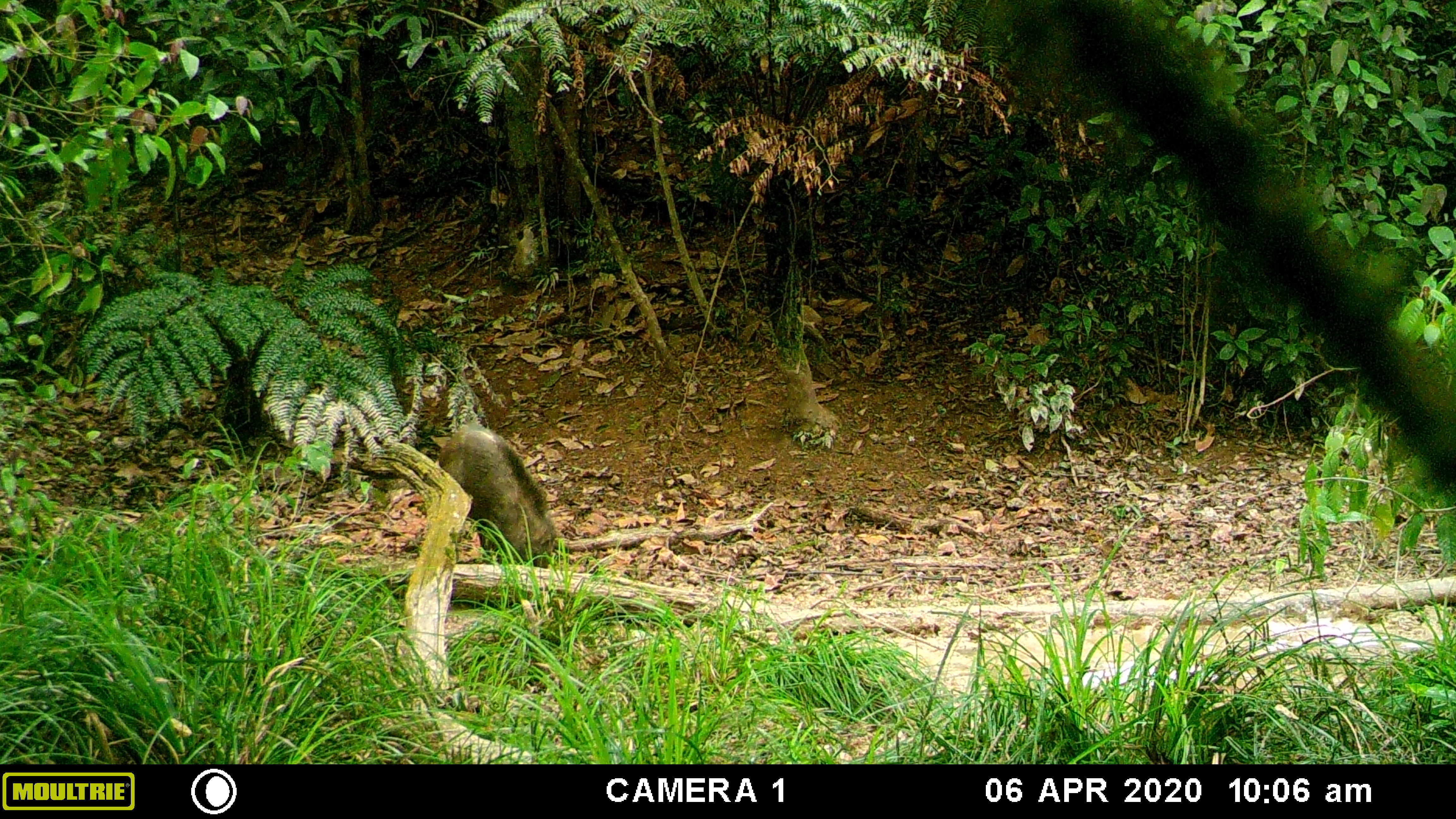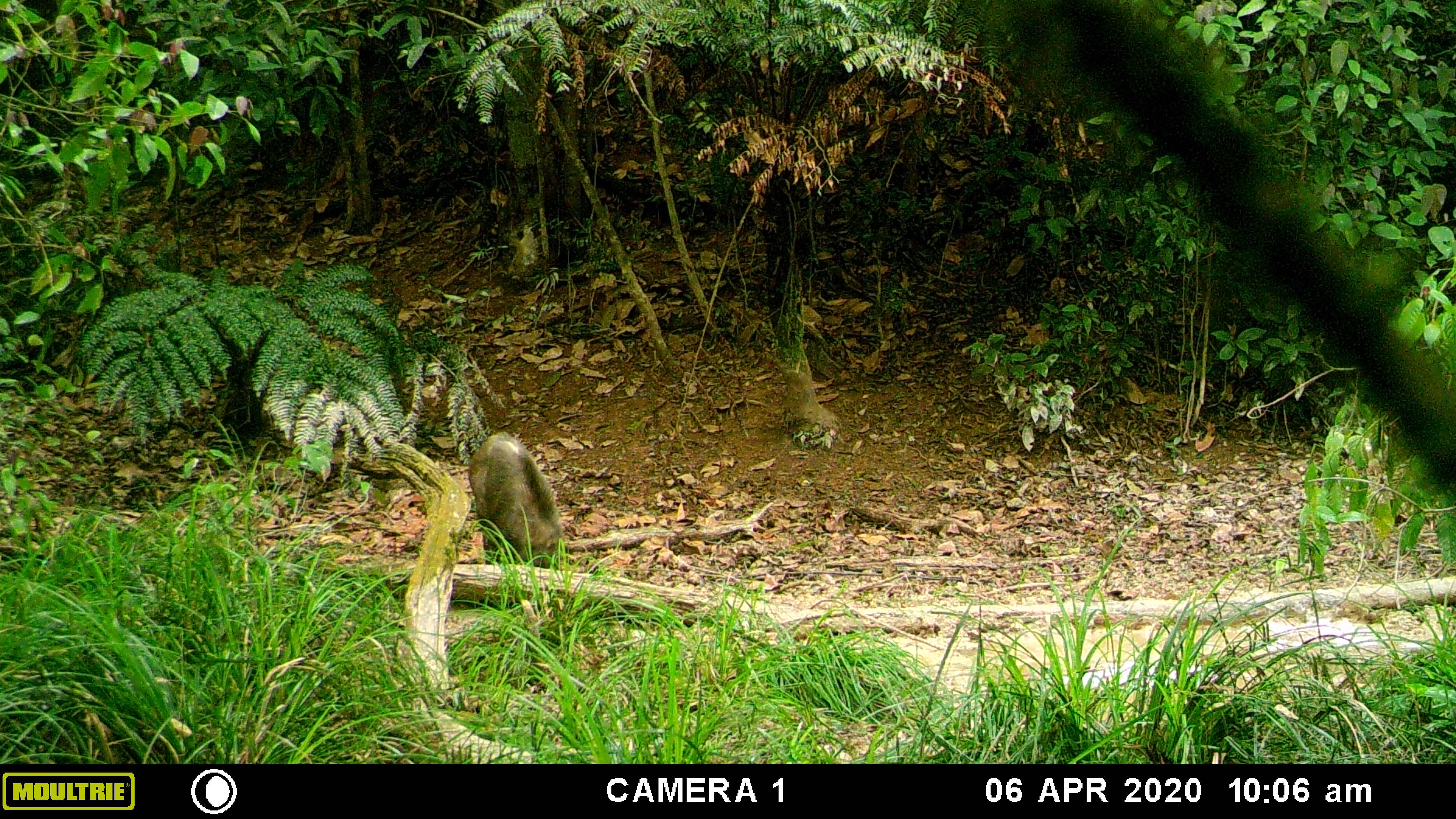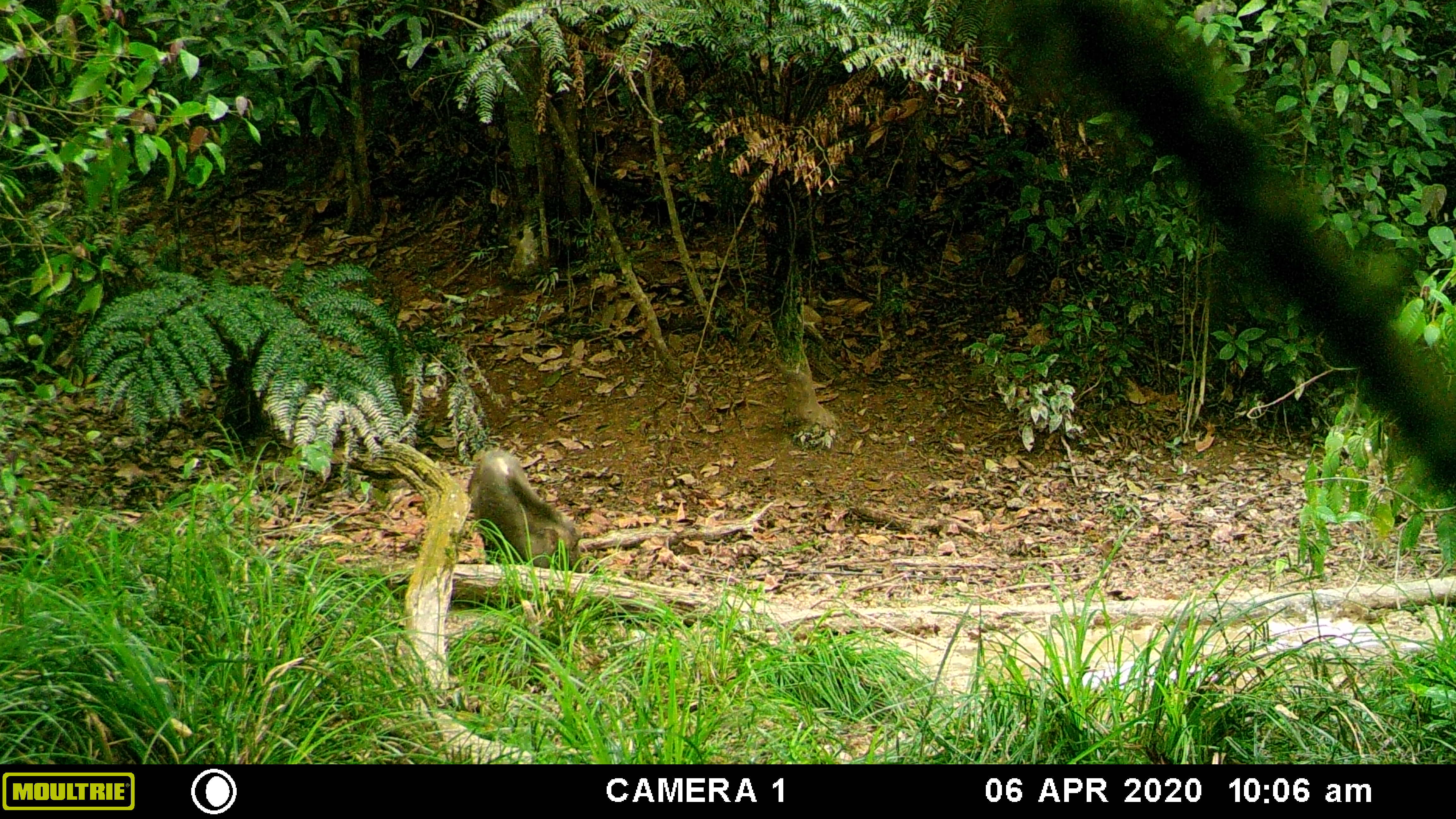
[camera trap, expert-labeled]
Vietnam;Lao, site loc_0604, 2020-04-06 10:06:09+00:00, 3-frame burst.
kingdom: Animalia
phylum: Chordata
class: Mammalia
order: Artiodactyla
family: Suidae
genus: Sus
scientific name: Sus scrofa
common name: eurasian wild pig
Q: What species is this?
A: Eurasian wild pig (Sus scrofa).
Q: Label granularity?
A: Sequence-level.